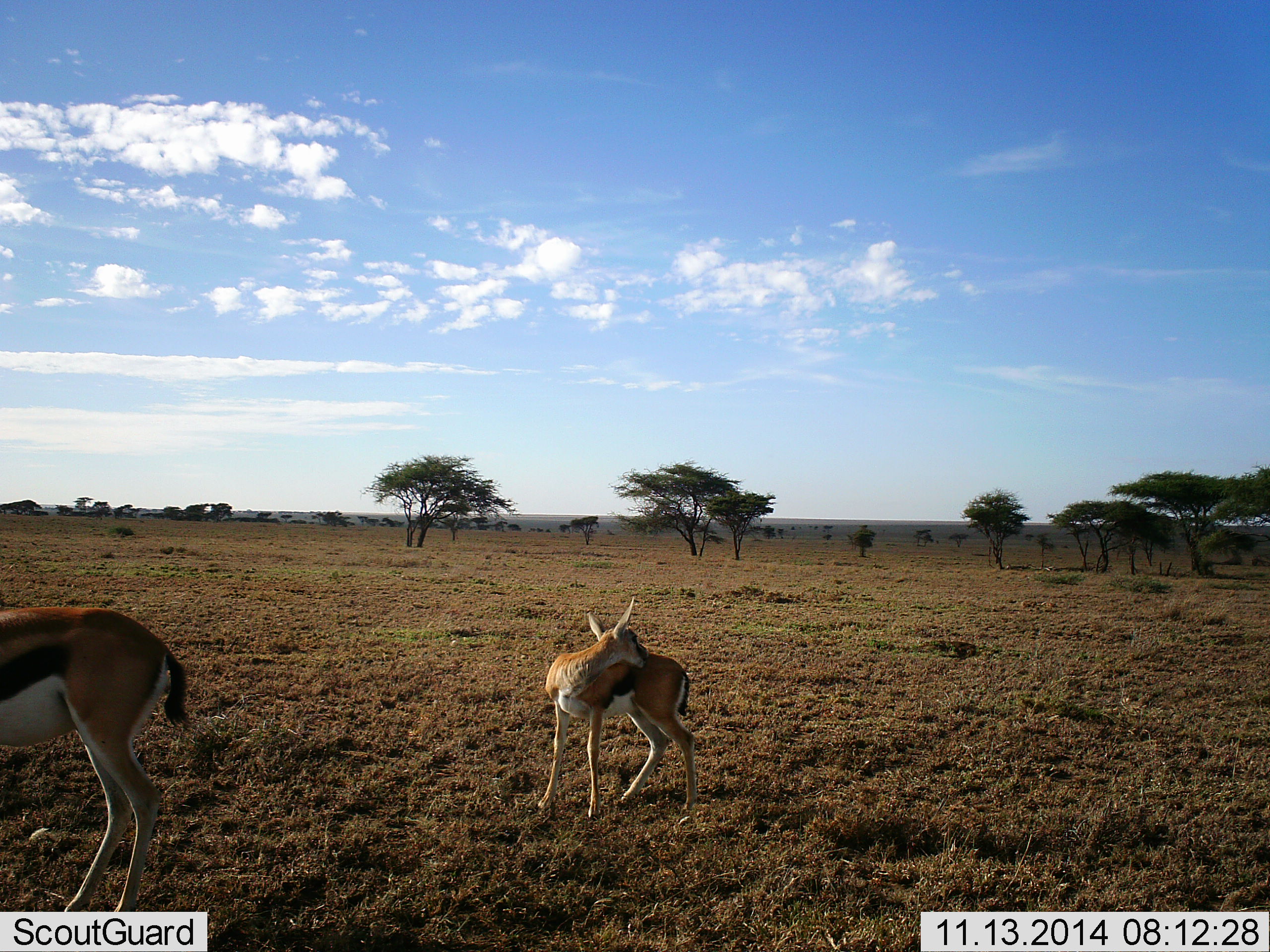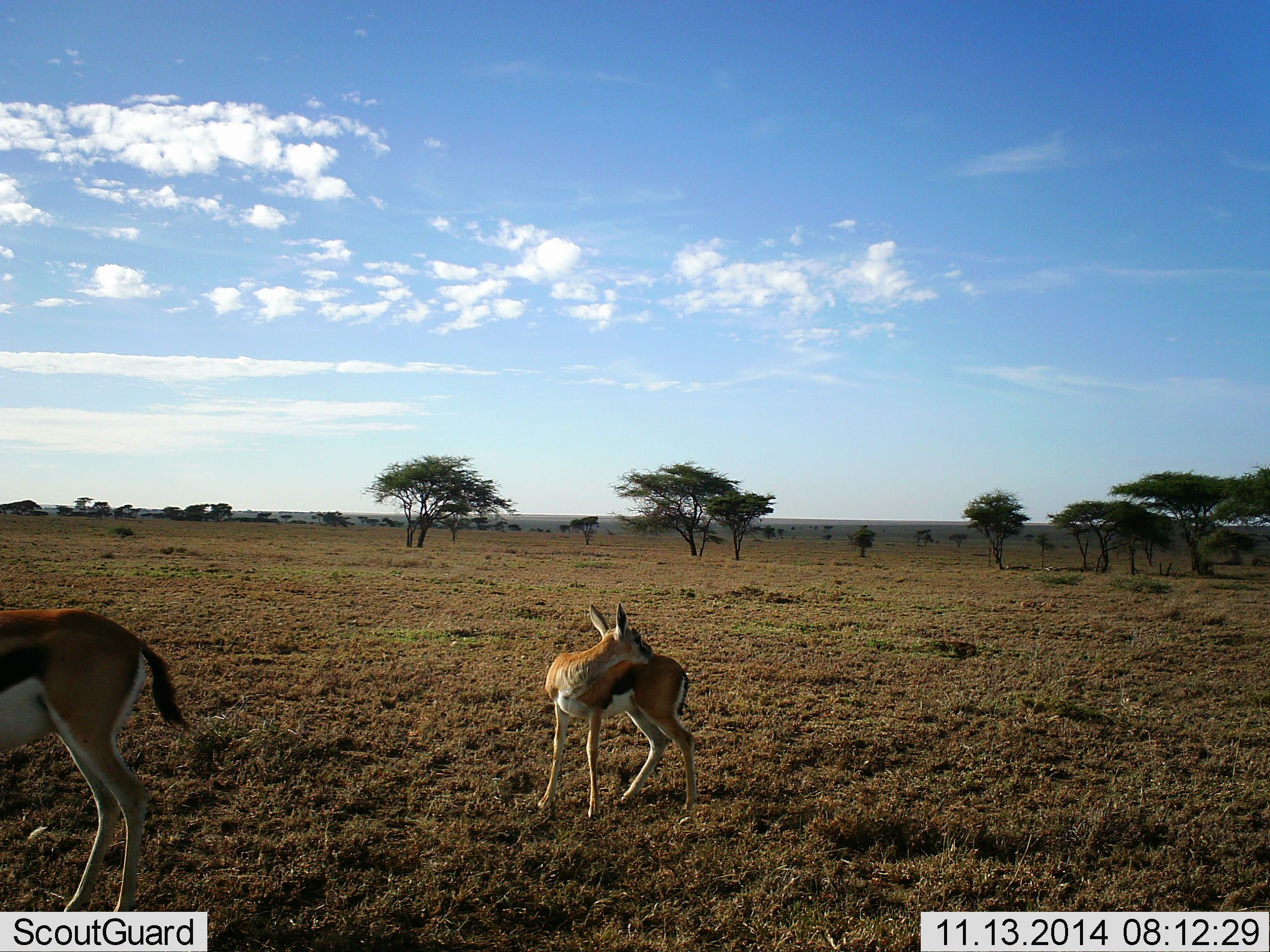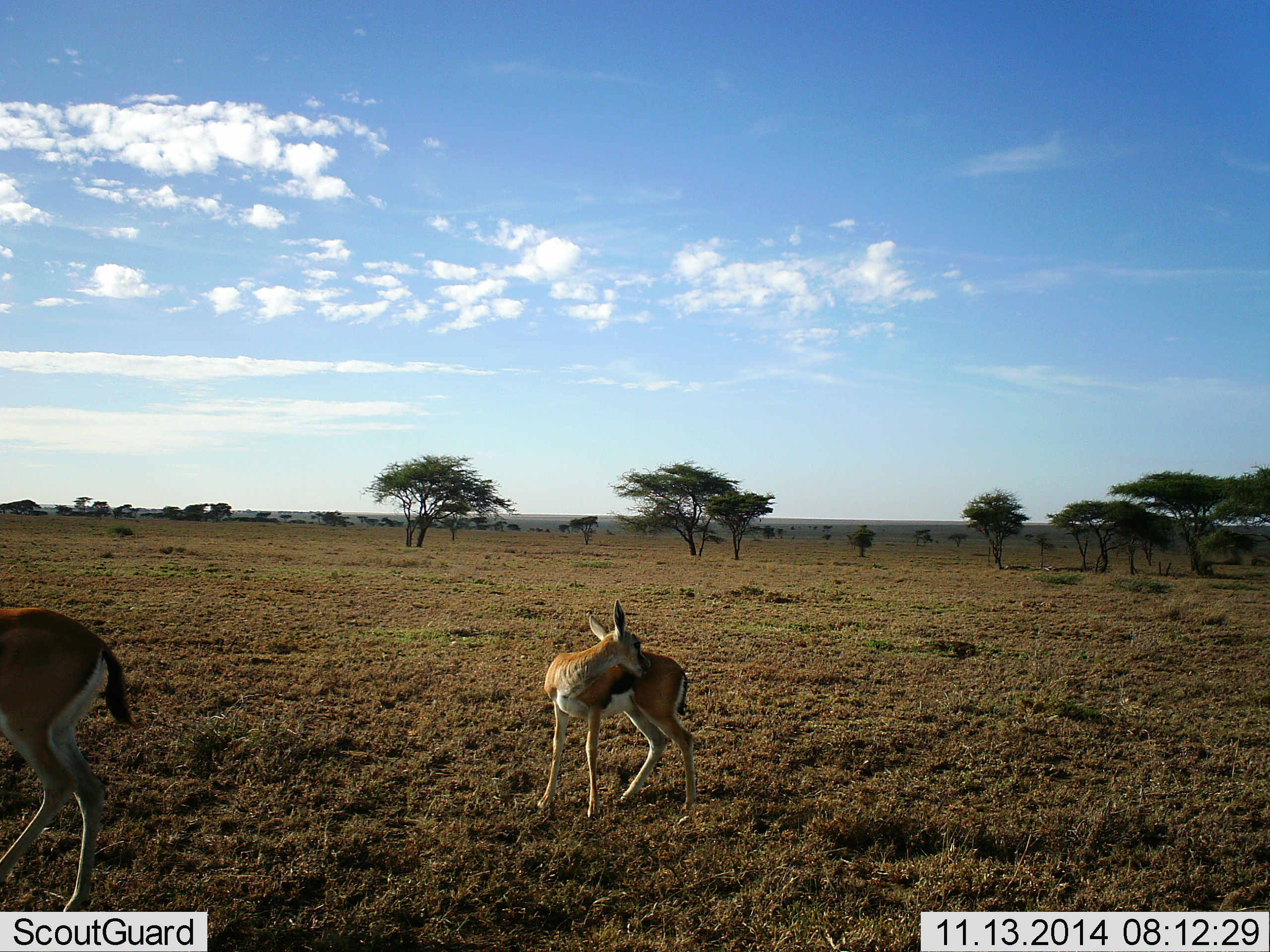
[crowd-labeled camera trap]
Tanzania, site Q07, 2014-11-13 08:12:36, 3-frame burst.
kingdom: Animalia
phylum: Chordata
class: Mammalia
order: Artiodactyla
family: Bovidae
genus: Eudorcas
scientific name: Eudorcas thomsonii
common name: thomson's gazelle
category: gazellethomsons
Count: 2.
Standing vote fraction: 100%.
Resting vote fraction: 10%.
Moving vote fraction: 10%.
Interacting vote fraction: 20%.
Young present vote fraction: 30%.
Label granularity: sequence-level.